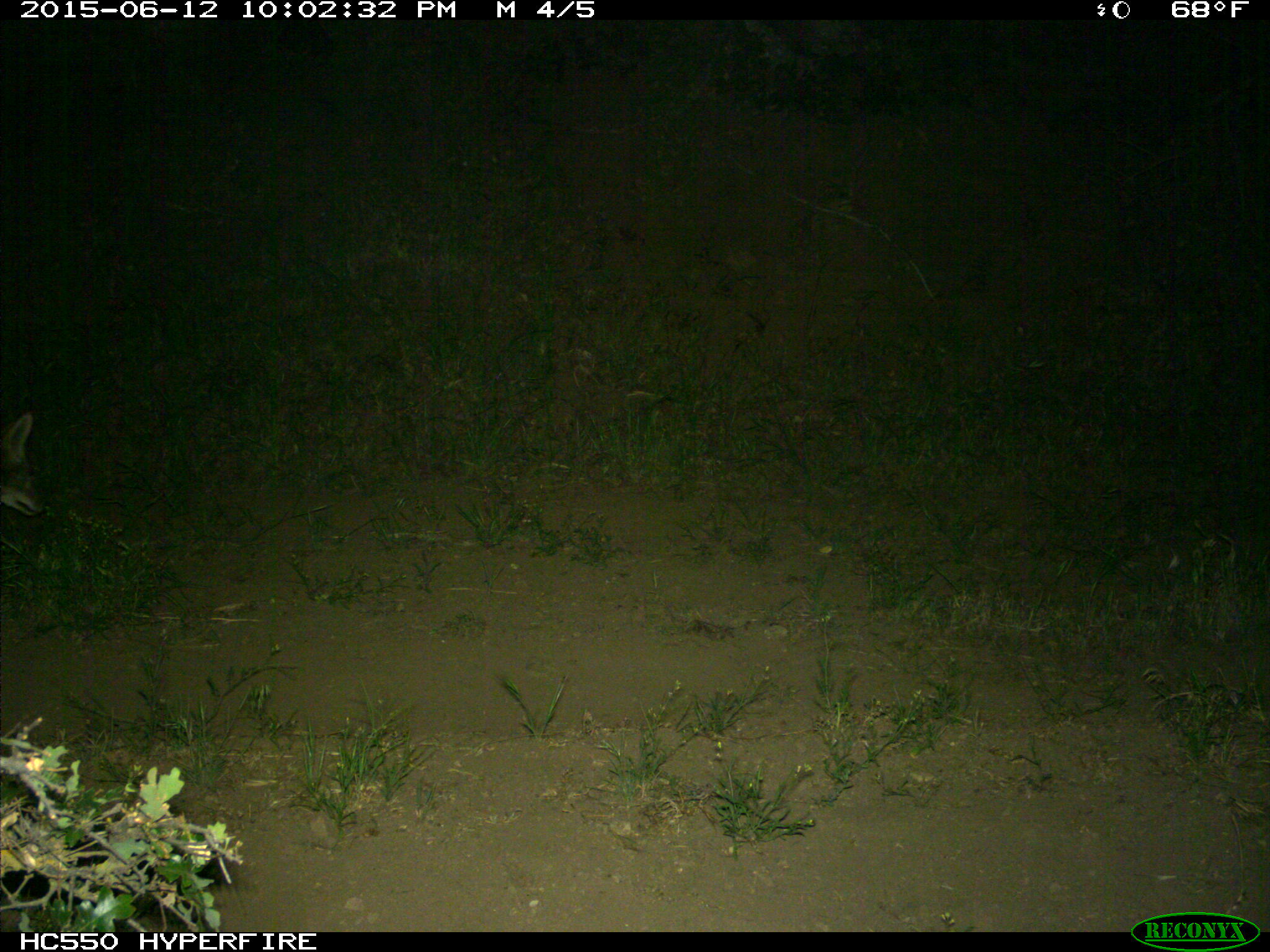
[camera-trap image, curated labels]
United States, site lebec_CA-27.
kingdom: Animalia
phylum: Chordata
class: Mammalia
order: Carnivora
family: Canidae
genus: Canis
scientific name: Canis latrans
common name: coyote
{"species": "Canis latrans (coyote)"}